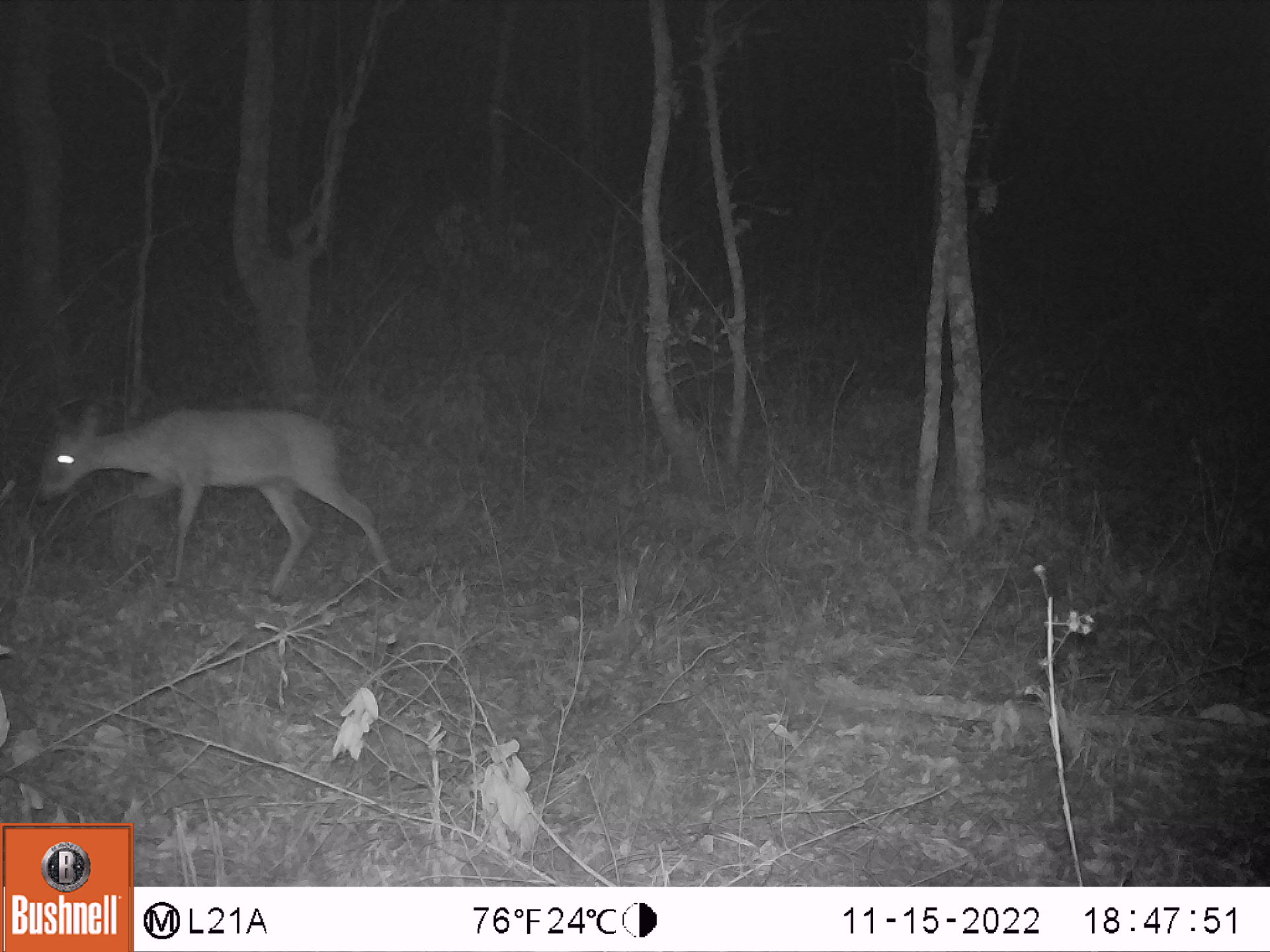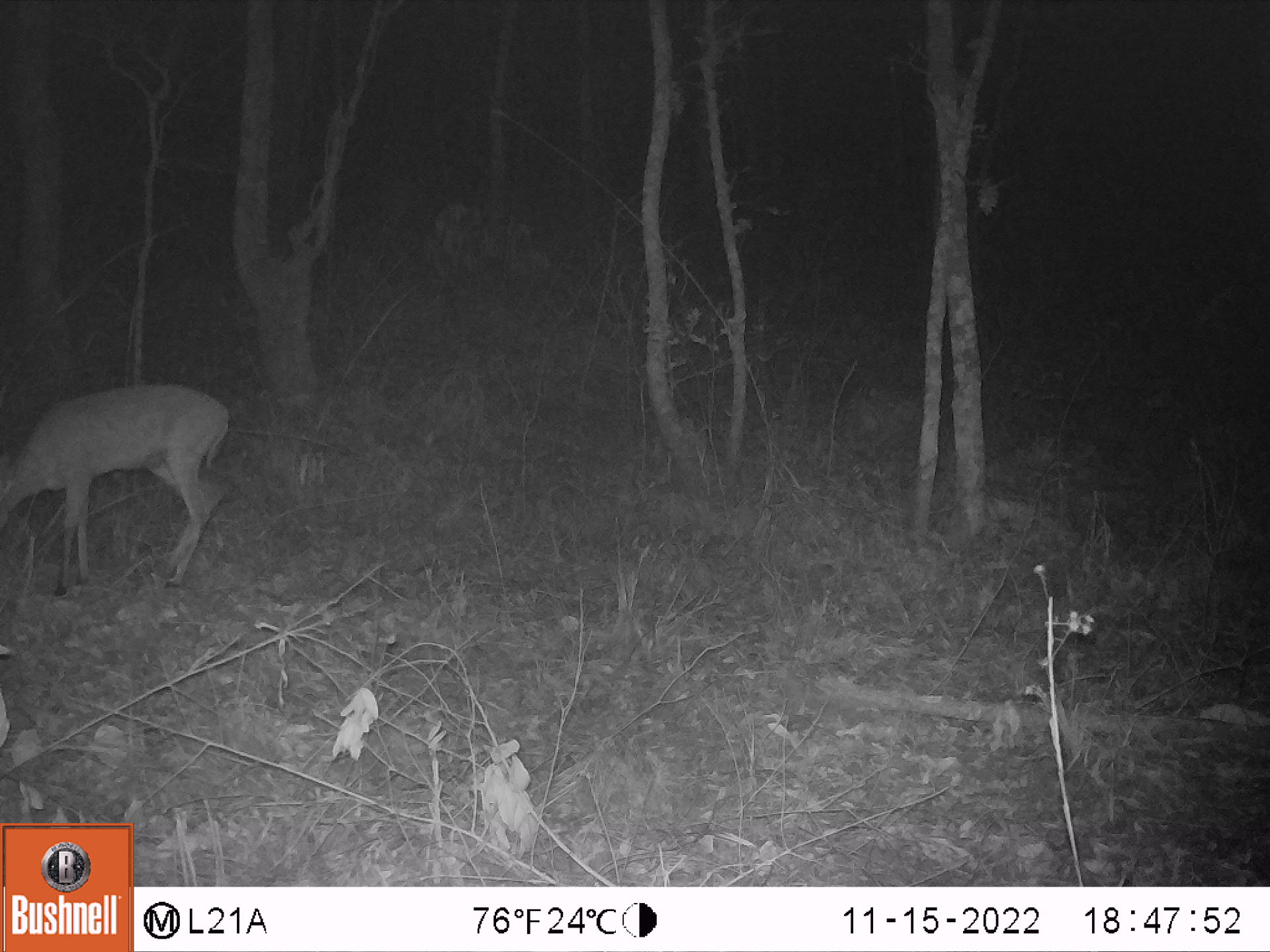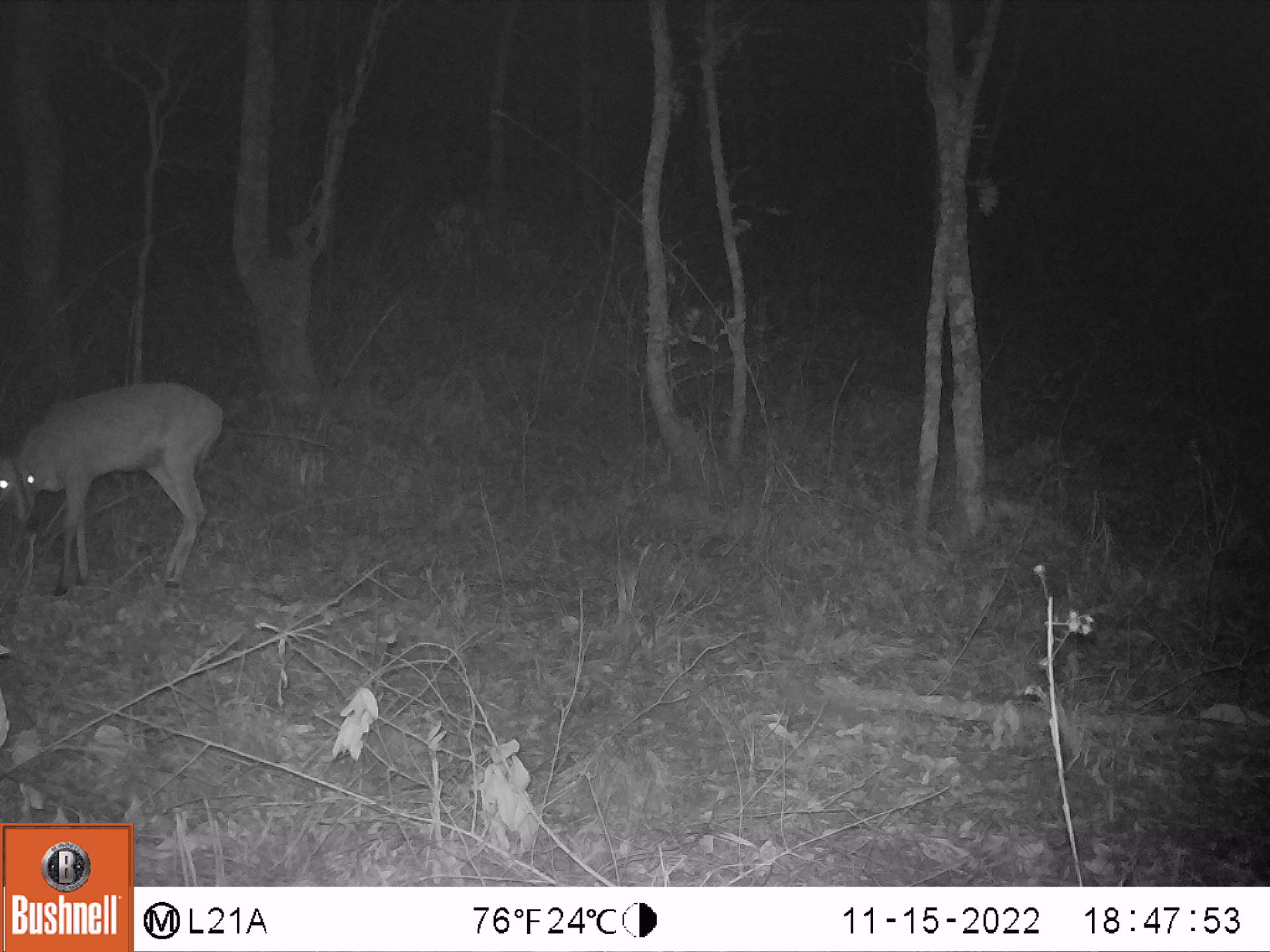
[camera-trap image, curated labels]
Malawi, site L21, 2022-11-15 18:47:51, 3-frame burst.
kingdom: Animalia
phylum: Chordata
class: Mammalia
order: Artiodactyla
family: Bovidae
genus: Sylvicapra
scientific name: Sylvicapra grimmia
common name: common duiker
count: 1